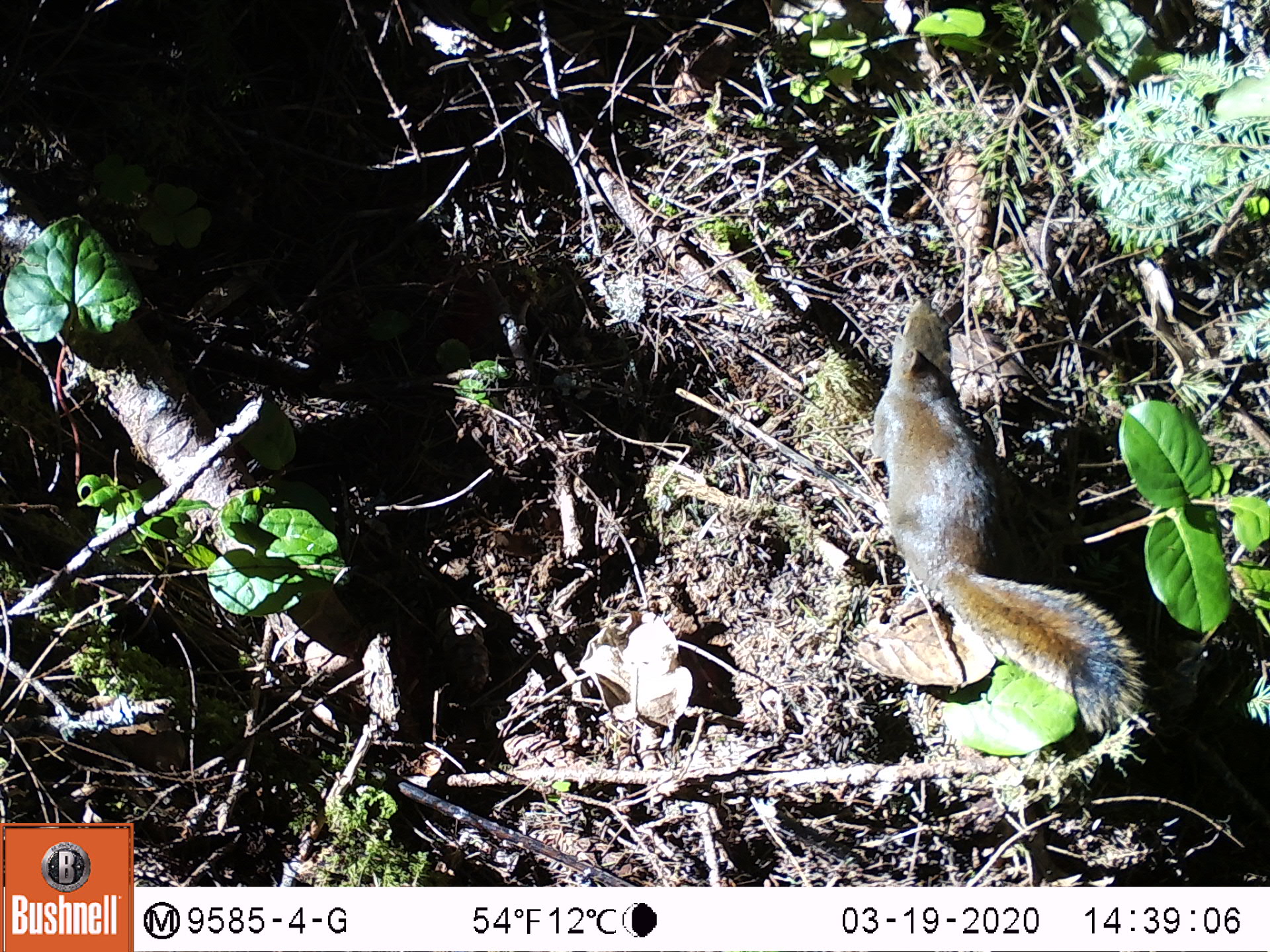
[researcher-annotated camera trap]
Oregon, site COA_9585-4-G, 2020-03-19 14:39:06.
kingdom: Animalia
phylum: Chordata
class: Mammalia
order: Rodentia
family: Sciuridae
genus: Tamiasciurus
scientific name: Tamiasciurus douglasii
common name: douglas squirrel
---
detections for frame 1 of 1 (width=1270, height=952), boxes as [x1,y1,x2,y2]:
douglas squirrel: [875,294,1131,723]